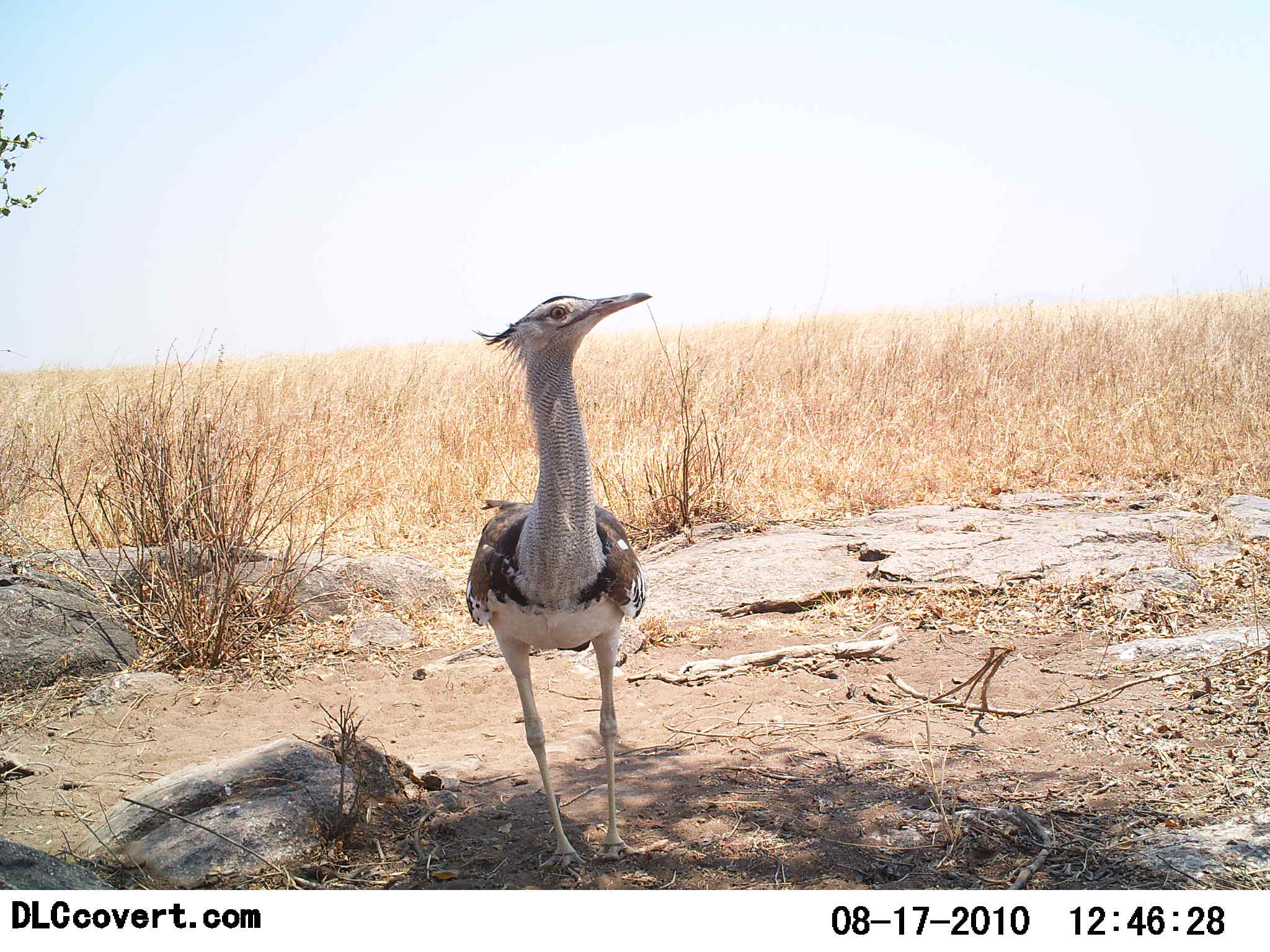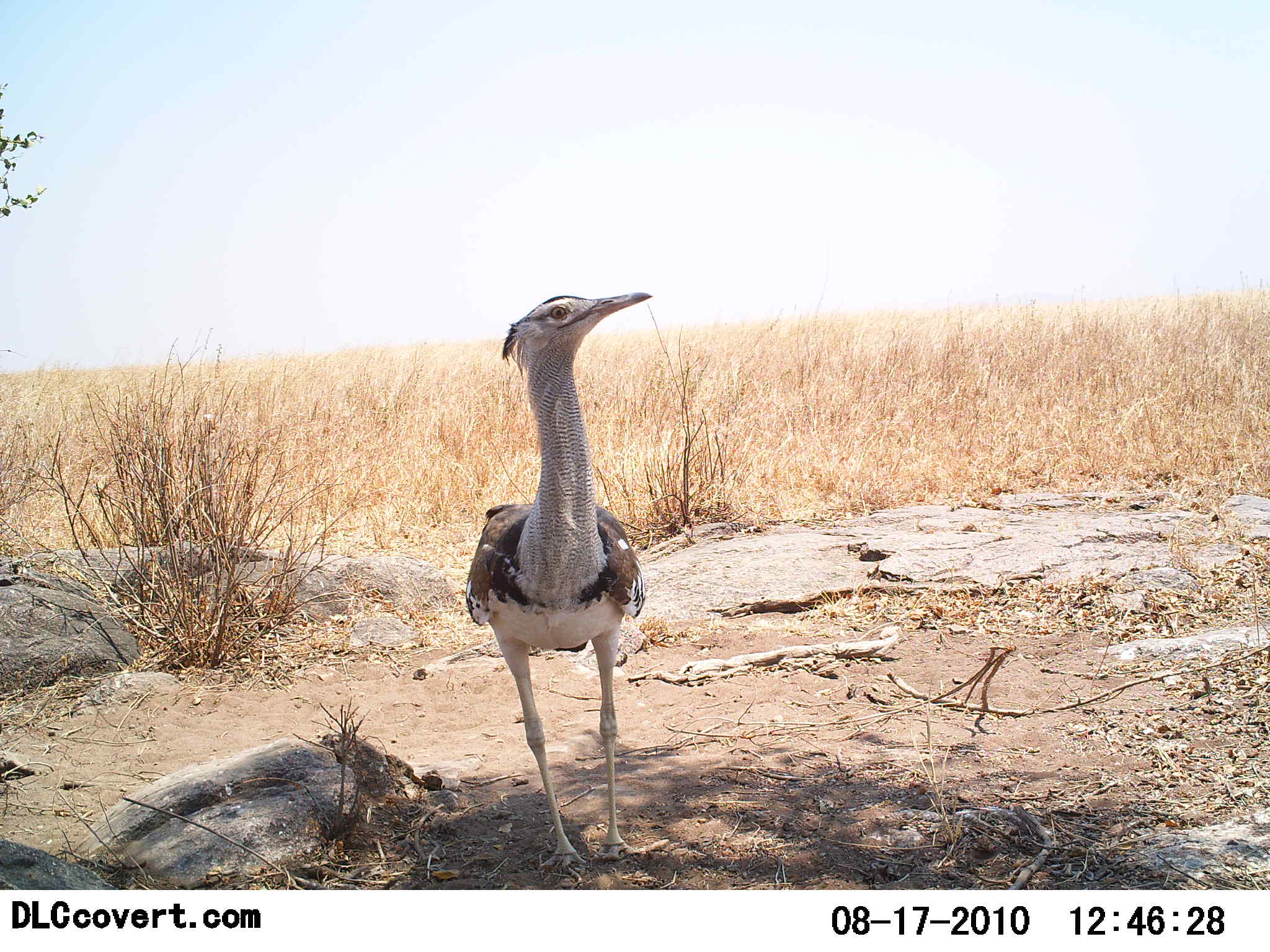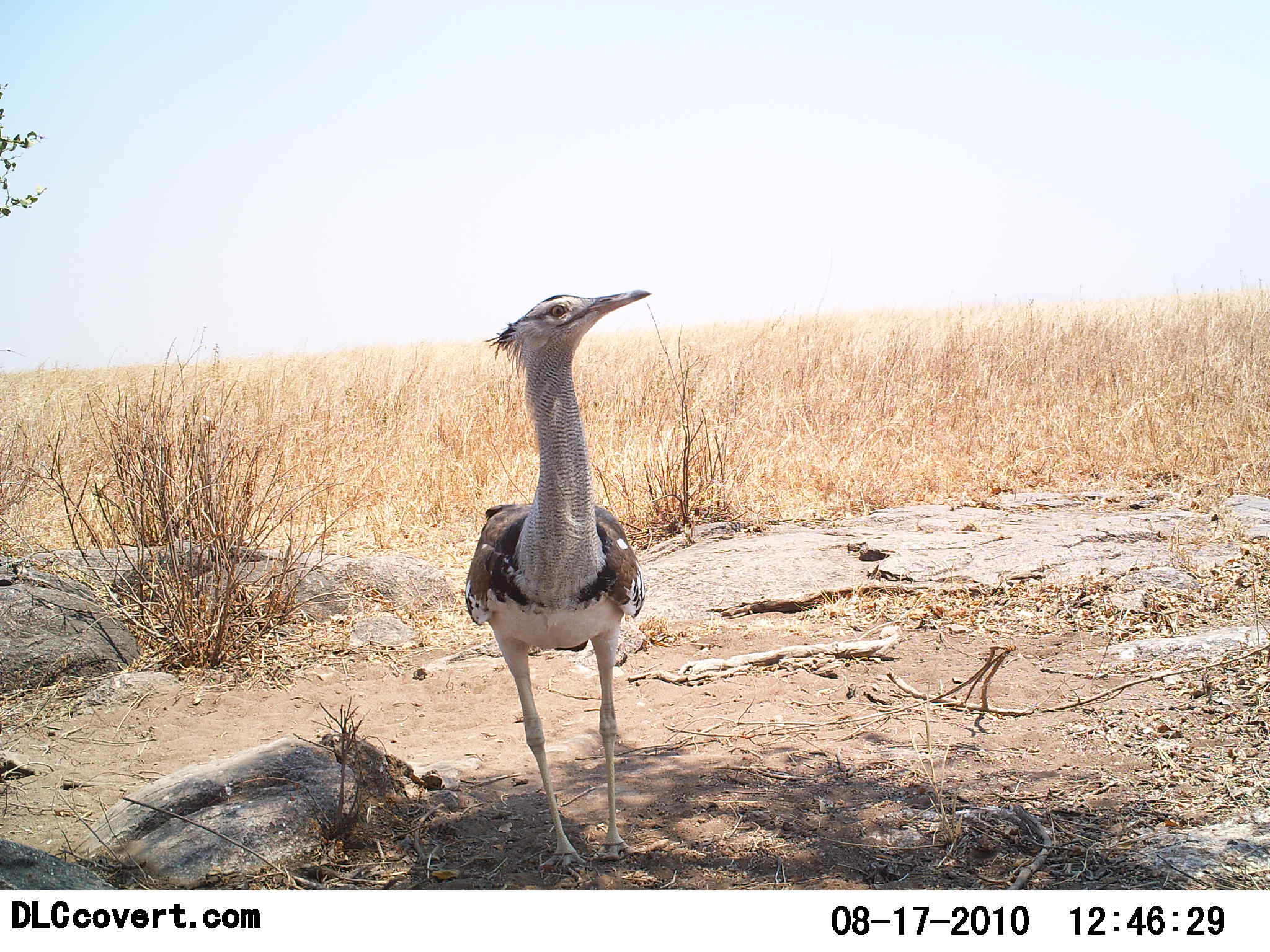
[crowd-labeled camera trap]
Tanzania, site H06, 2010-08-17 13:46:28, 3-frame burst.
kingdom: Animalia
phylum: Chordata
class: Aves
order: Otidiformes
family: Otididae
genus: Ardeotis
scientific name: Ardeotis kori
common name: kori bustard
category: koribustard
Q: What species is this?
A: Koribustard (kori bustard) (Ardeotis kori).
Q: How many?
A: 1.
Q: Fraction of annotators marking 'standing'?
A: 100%.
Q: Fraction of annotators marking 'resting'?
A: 0%.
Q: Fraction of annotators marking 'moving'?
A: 0%.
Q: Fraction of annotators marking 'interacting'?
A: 0%.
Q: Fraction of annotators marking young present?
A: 0%.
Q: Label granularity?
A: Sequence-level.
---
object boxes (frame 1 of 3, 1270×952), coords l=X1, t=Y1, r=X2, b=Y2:
animal: l=462, t=292, r=651, b=870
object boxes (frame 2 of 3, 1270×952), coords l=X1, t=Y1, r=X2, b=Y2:
animal: l=466, t=290, r=652, b=874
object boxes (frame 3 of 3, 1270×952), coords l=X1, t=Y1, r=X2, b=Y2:
animal: l=465, t=287, r=652, b=869